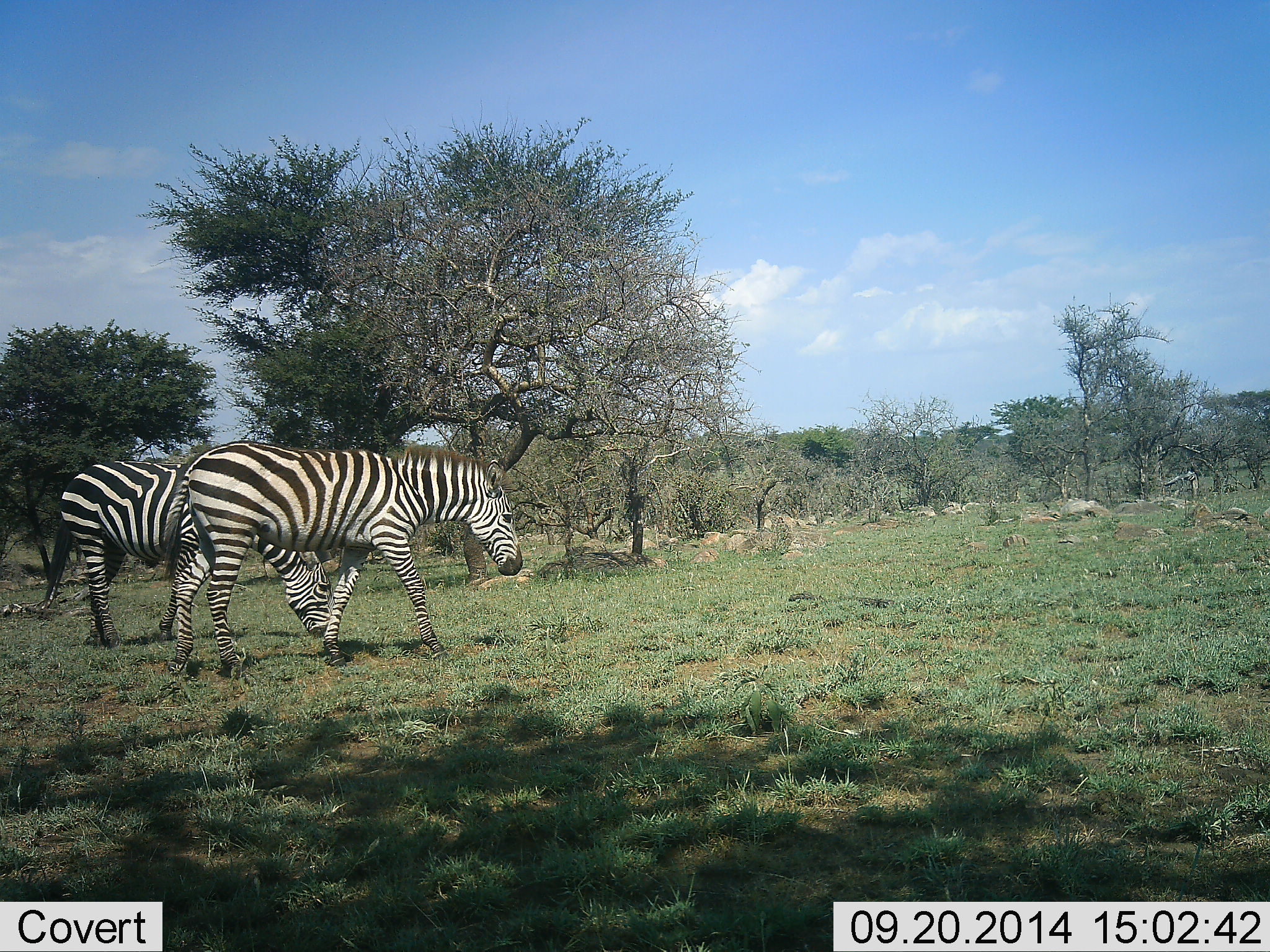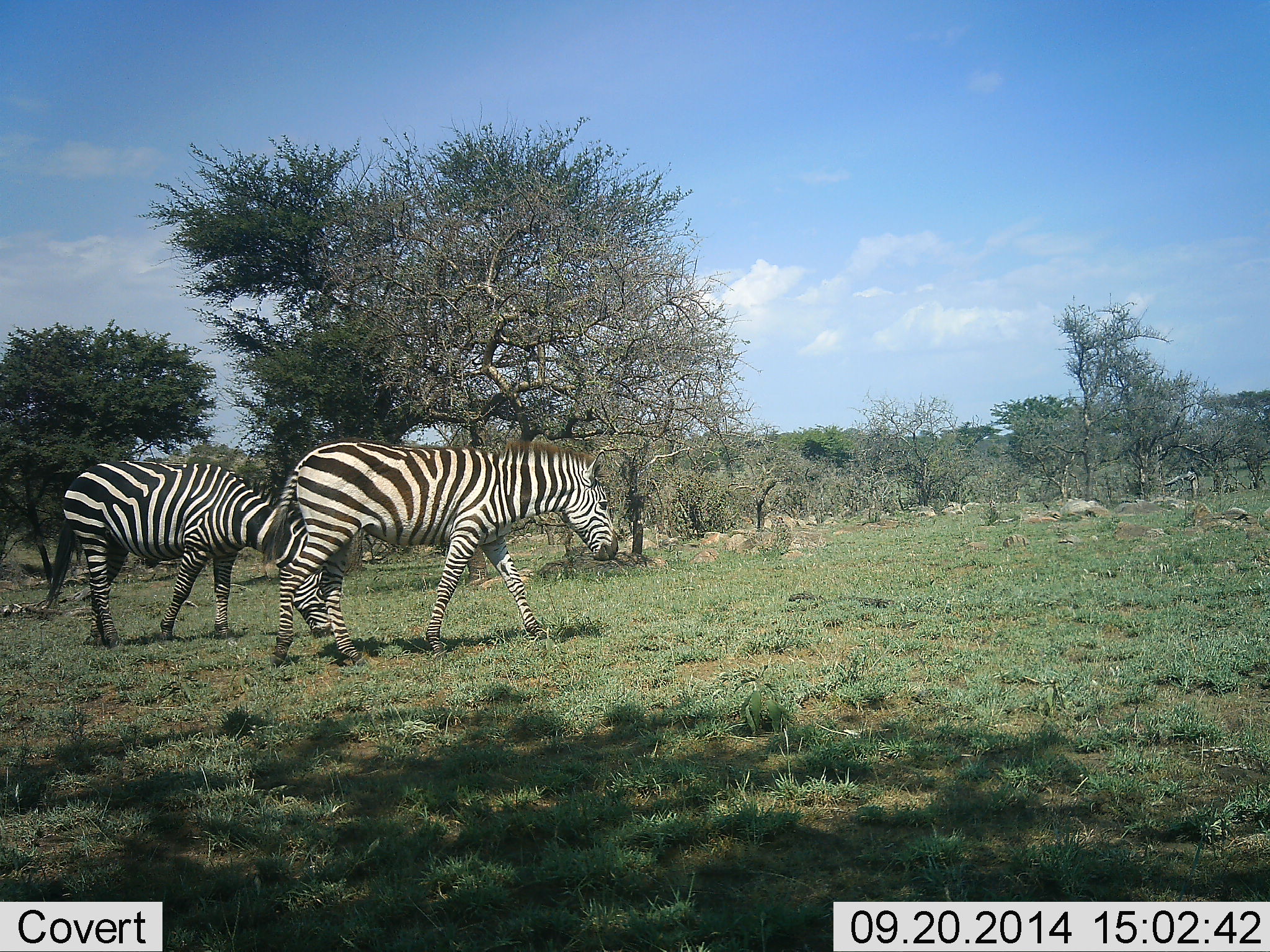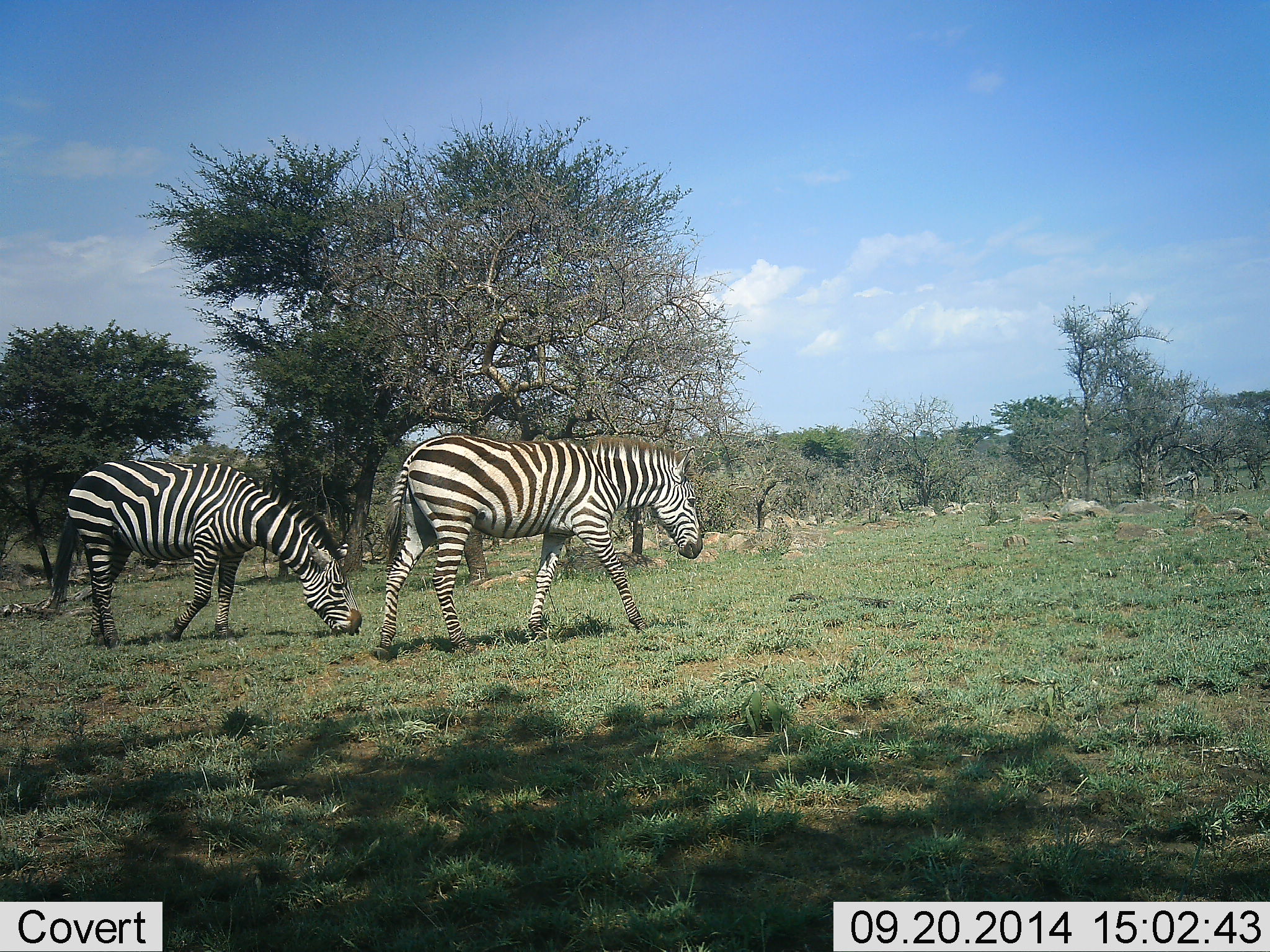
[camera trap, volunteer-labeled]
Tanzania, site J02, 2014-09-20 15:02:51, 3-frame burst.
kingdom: Animalia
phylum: Chordata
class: Mammalia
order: Perissodactyla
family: Equidae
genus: Equus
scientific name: Equus quagga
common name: plains zebra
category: zebra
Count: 2.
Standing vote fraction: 10%.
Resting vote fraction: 0%.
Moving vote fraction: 90%.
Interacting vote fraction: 0%.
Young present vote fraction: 0%.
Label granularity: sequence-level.